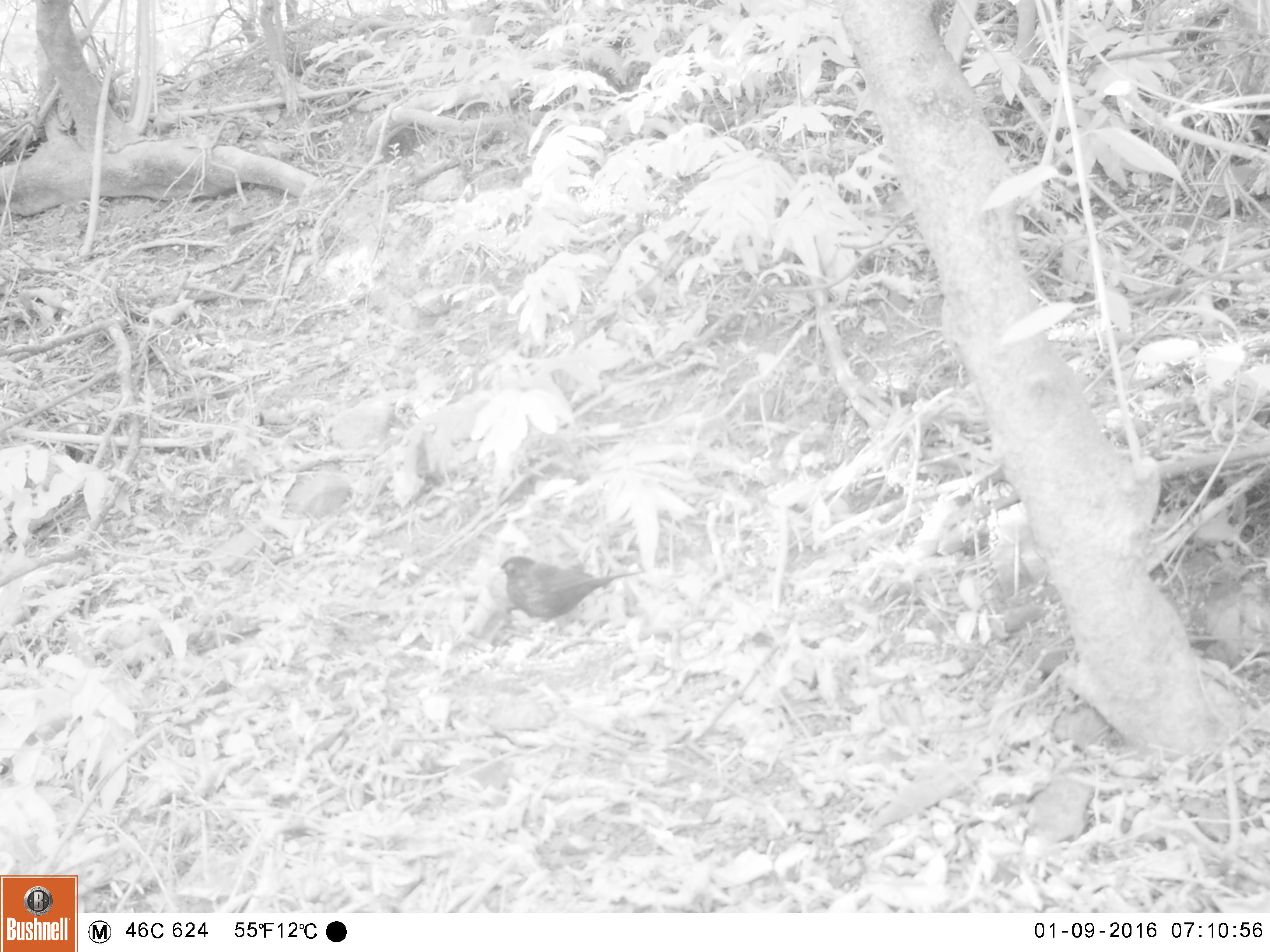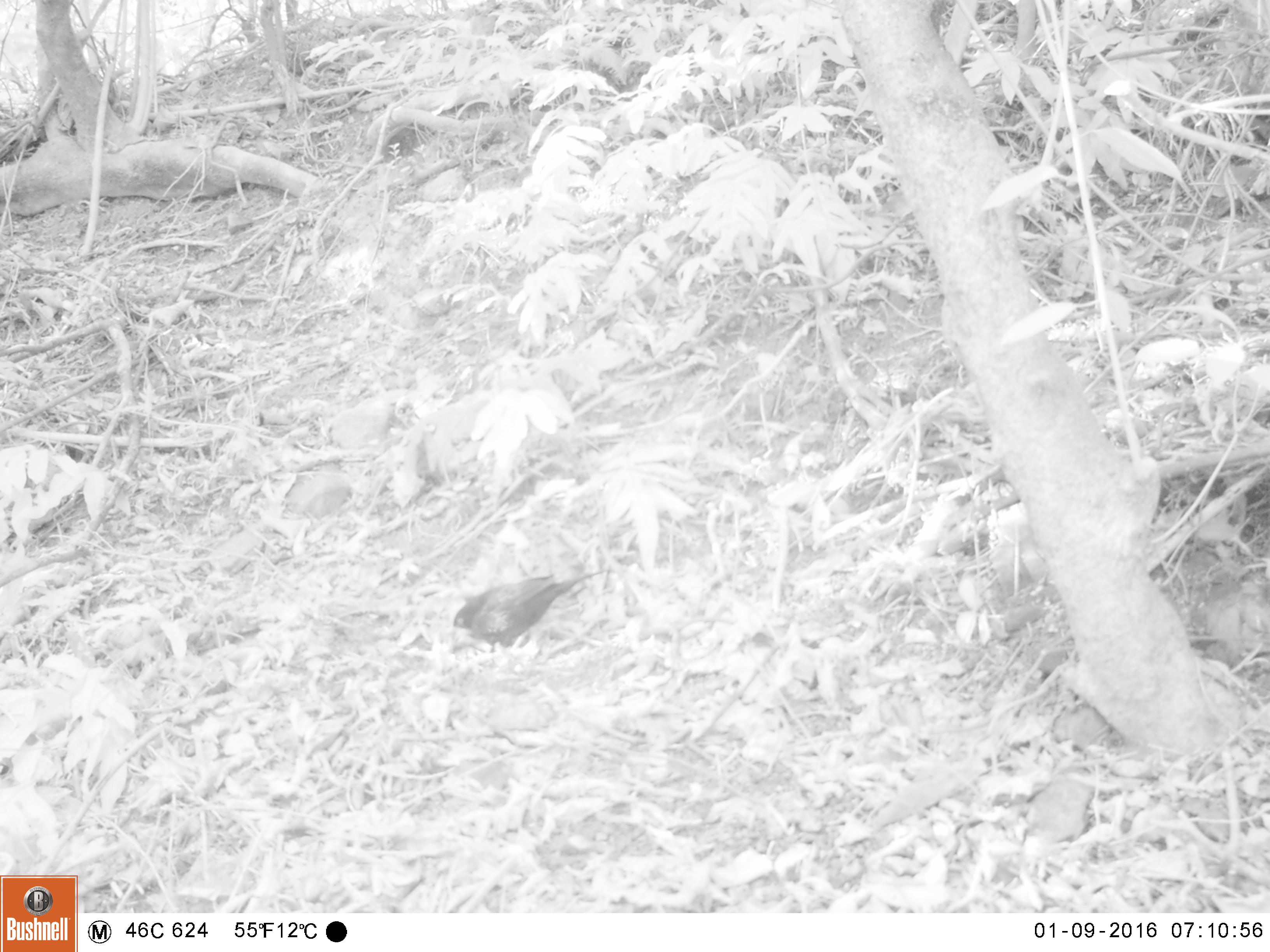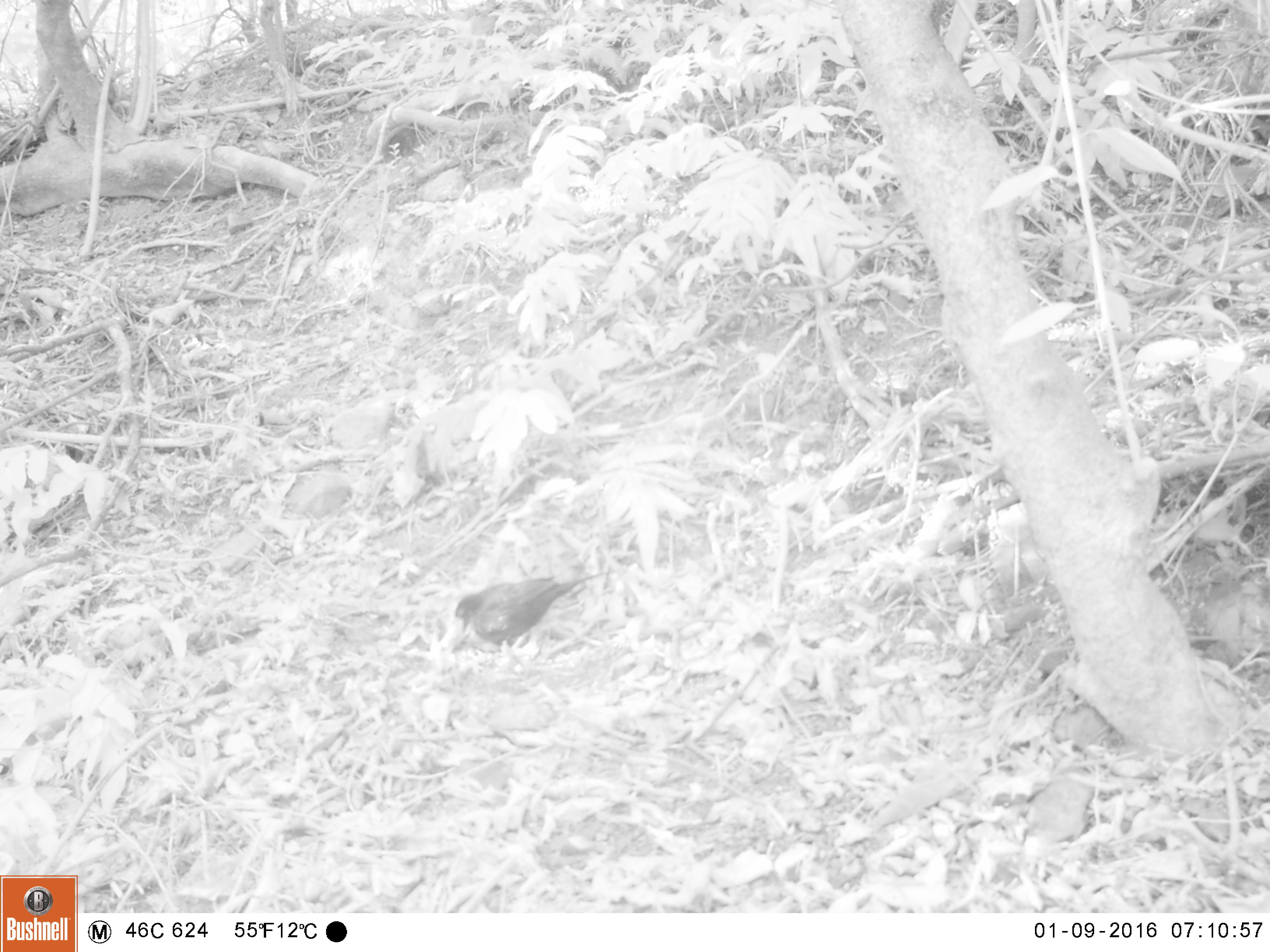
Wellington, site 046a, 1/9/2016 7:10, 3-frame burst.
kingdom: Animalia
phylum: Chordata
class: Aves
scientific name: Aves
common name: bird